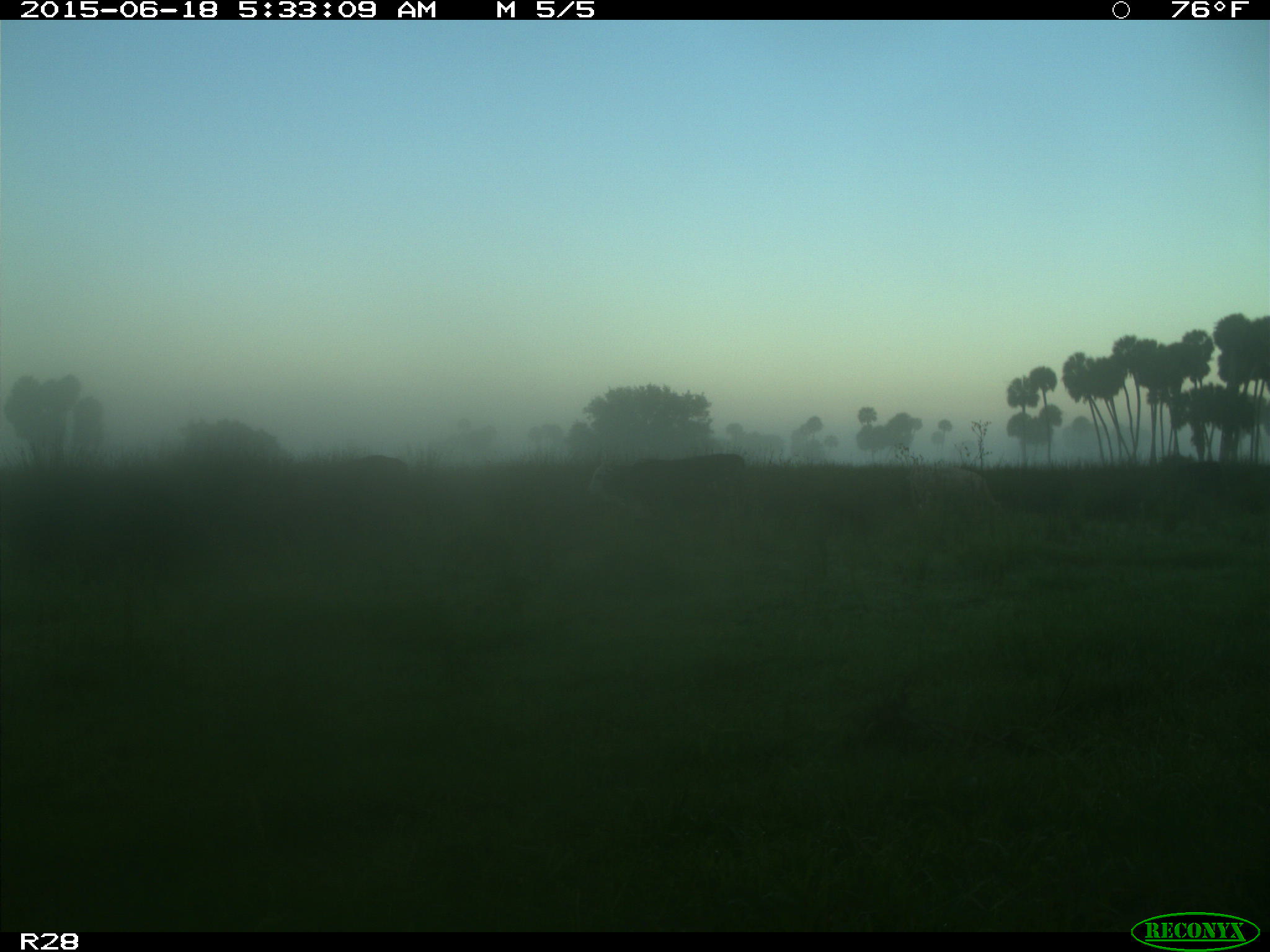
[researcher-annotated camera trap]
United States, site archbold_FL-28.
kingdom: Animalia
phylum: Chordata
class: Mammalia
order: Artiodactyla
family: Bovidae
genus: Bos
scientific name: Bos taurus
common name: domestic cow